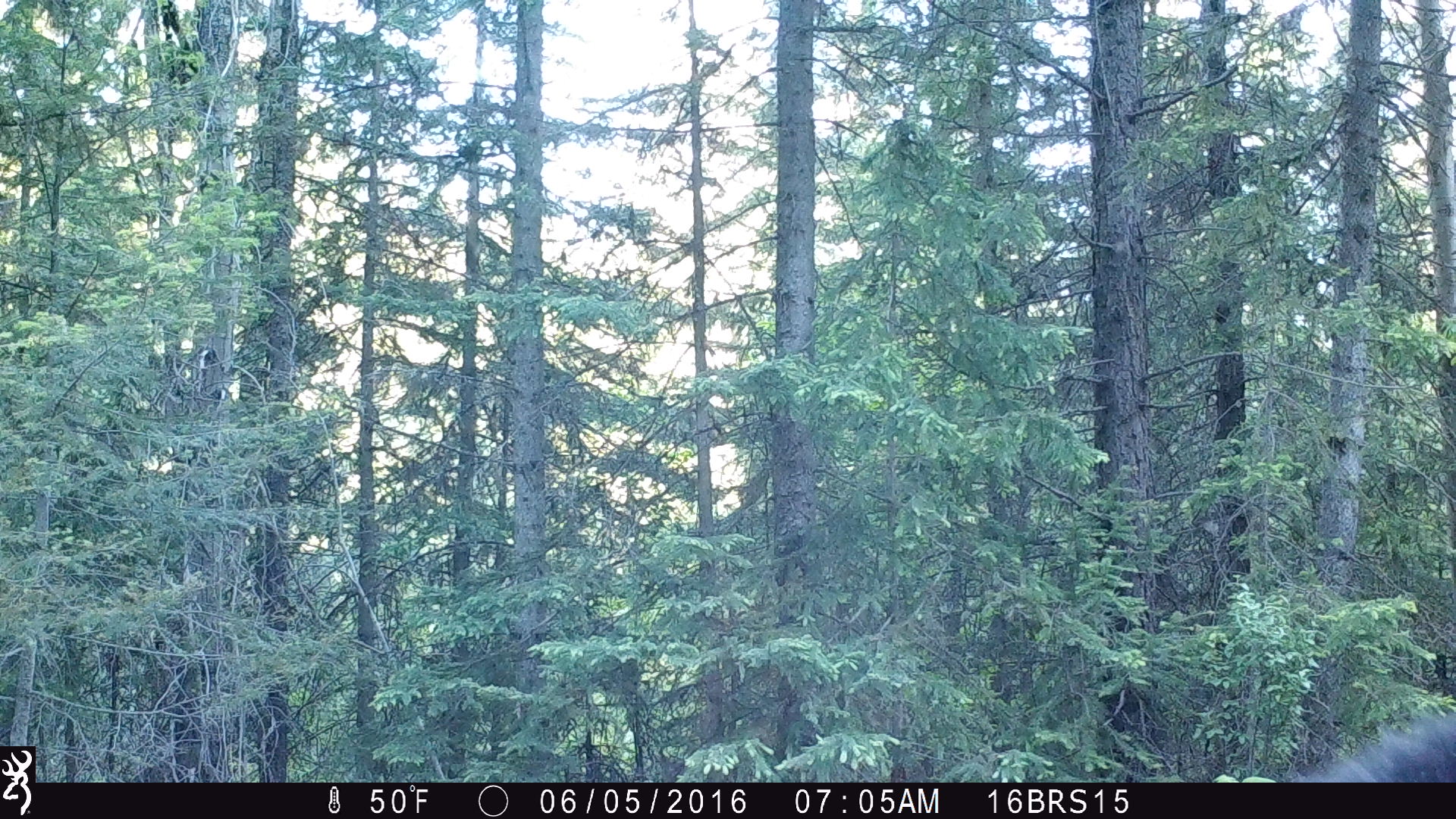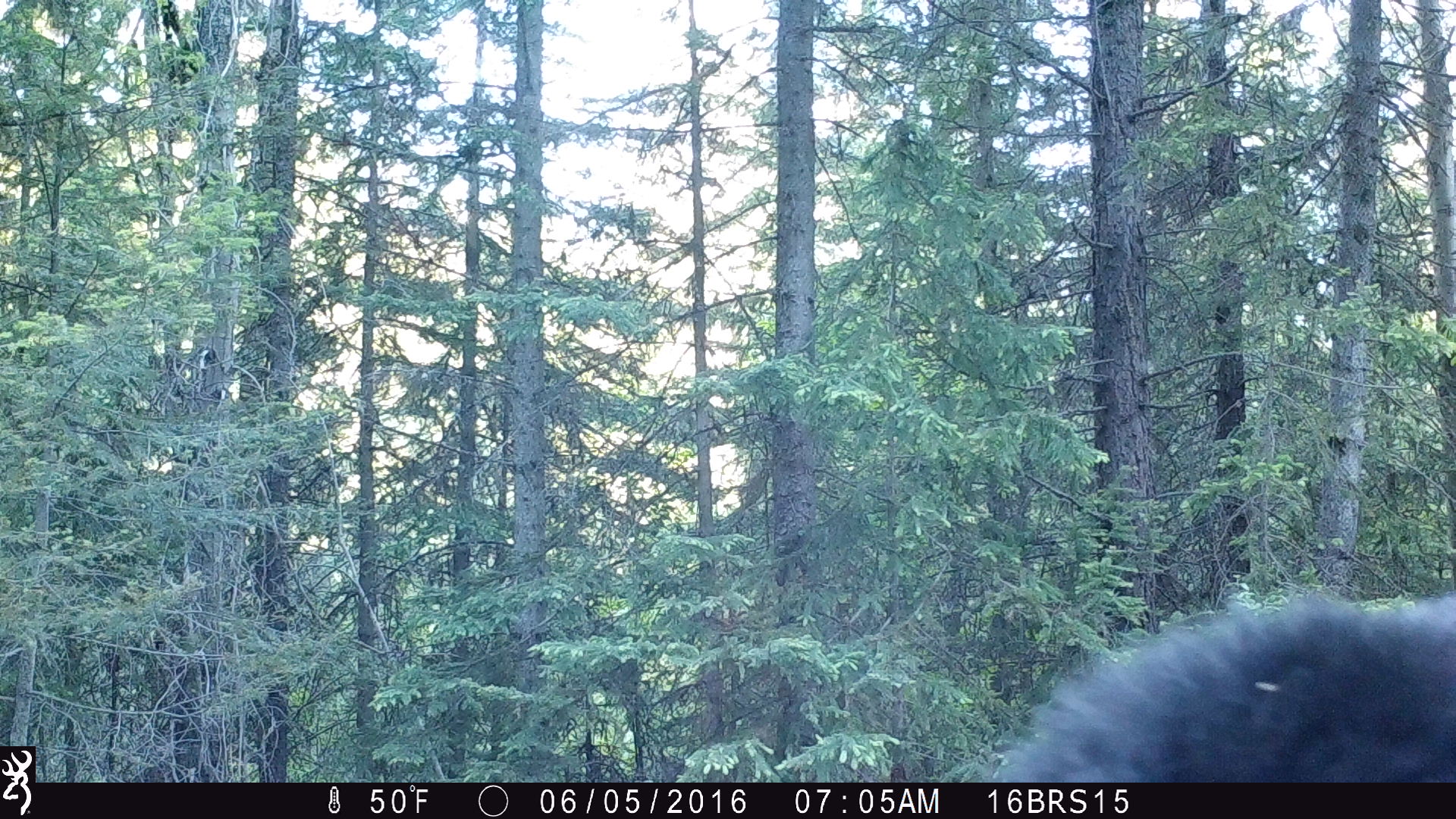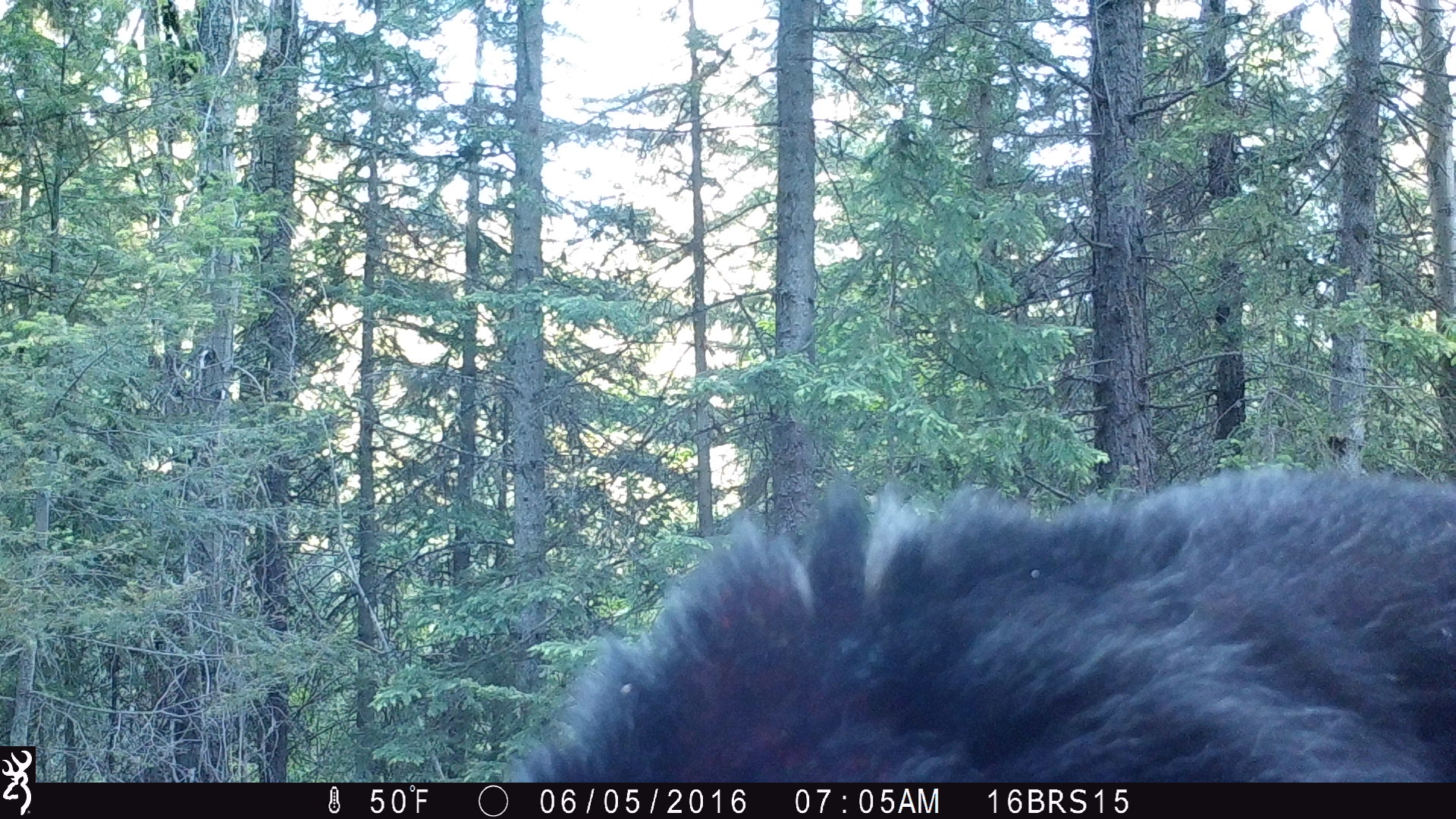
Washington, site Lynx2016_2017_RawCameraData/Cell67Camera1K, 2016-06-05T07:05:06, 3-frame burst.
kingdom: Animalia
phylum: Chordata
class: Mammalia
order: Carnivora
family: Ursidae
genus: Ursus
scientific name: Ursus americanus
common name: american black bear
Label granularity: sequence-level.